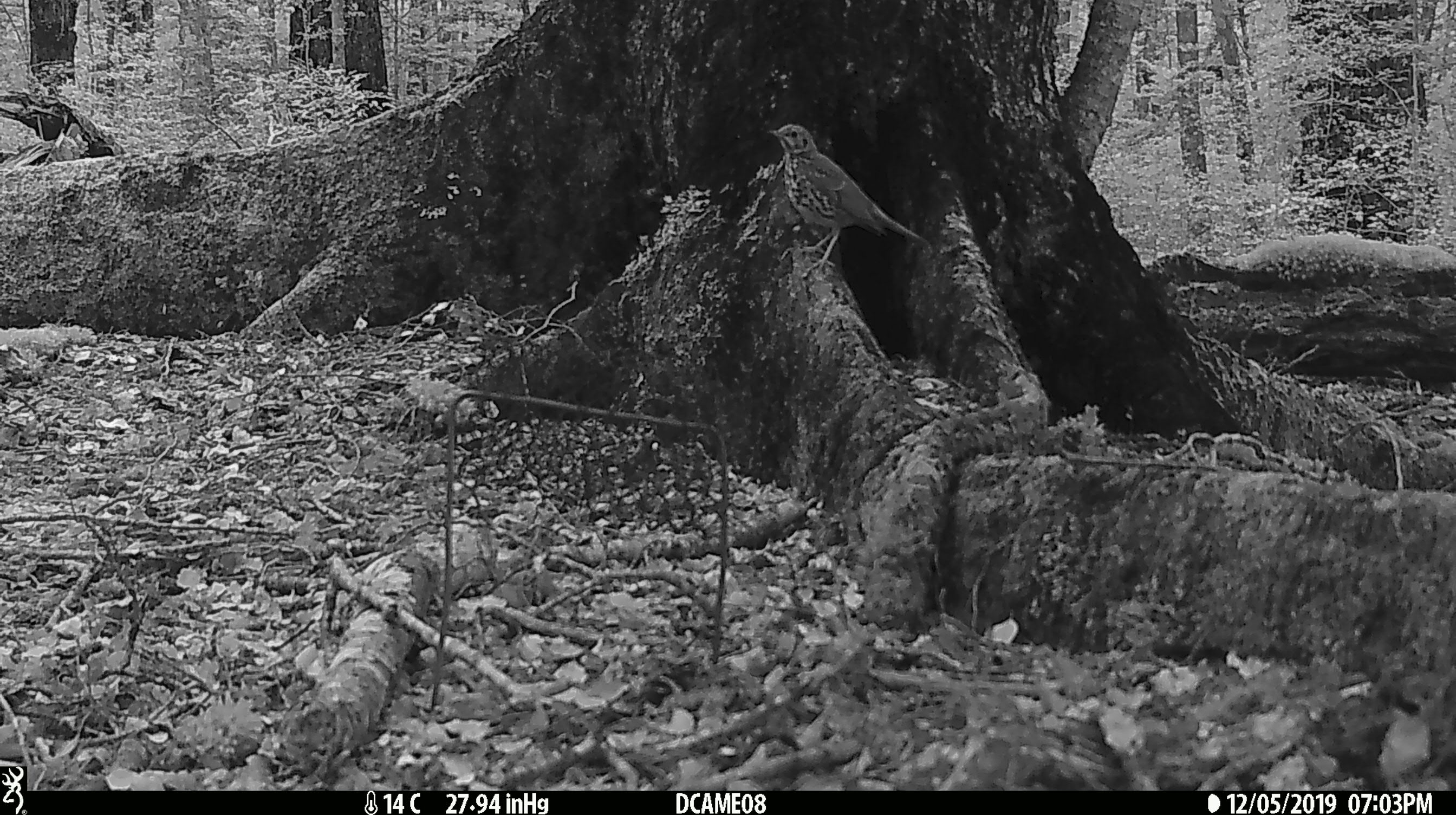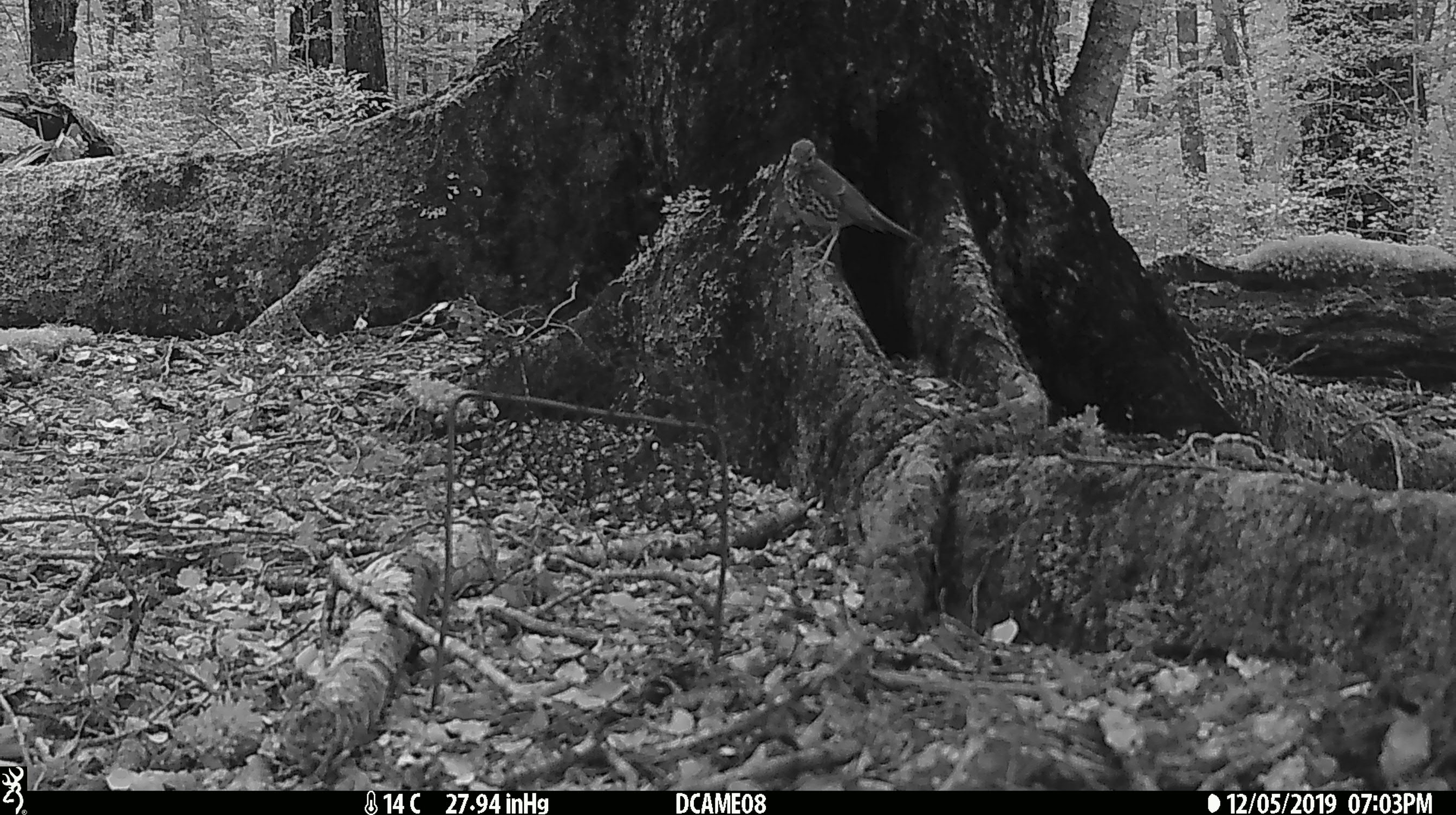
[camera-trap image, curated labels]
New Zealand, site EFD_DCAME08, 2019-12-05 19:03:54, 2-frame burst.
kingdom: Animalia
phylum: Chordata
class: Aves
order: Passeriformes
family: Turdidae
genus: Turdus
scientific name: Turdus philomelos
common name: song thrush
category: thrush